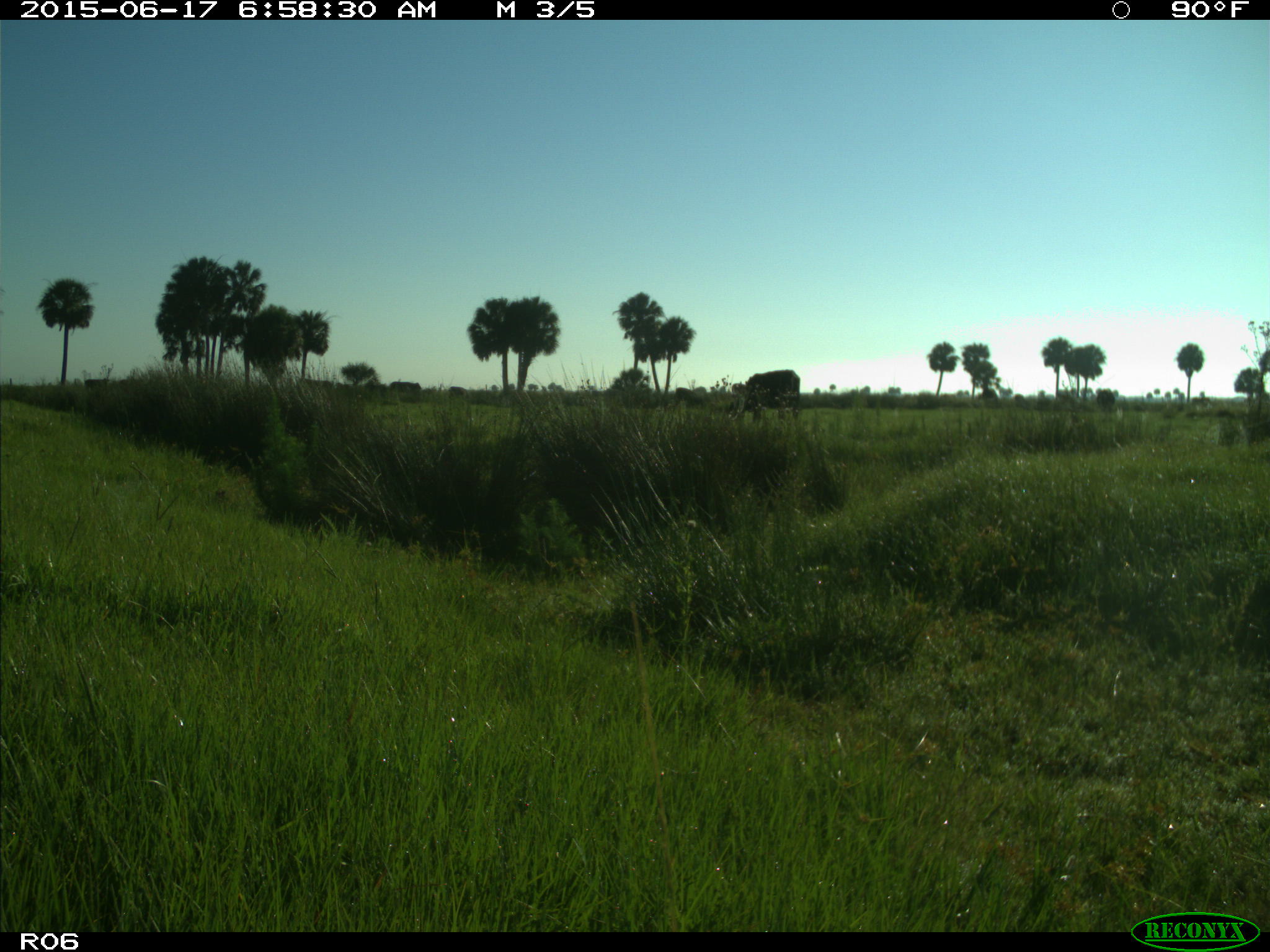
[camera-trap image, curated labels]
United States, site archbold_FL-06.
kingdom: Animalia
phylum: Chordata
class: Mammalia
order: Artiodactyla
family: Bovidae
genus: Bos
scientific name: Bos taurus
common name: domestic cow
Bos taurus (domestic cow).